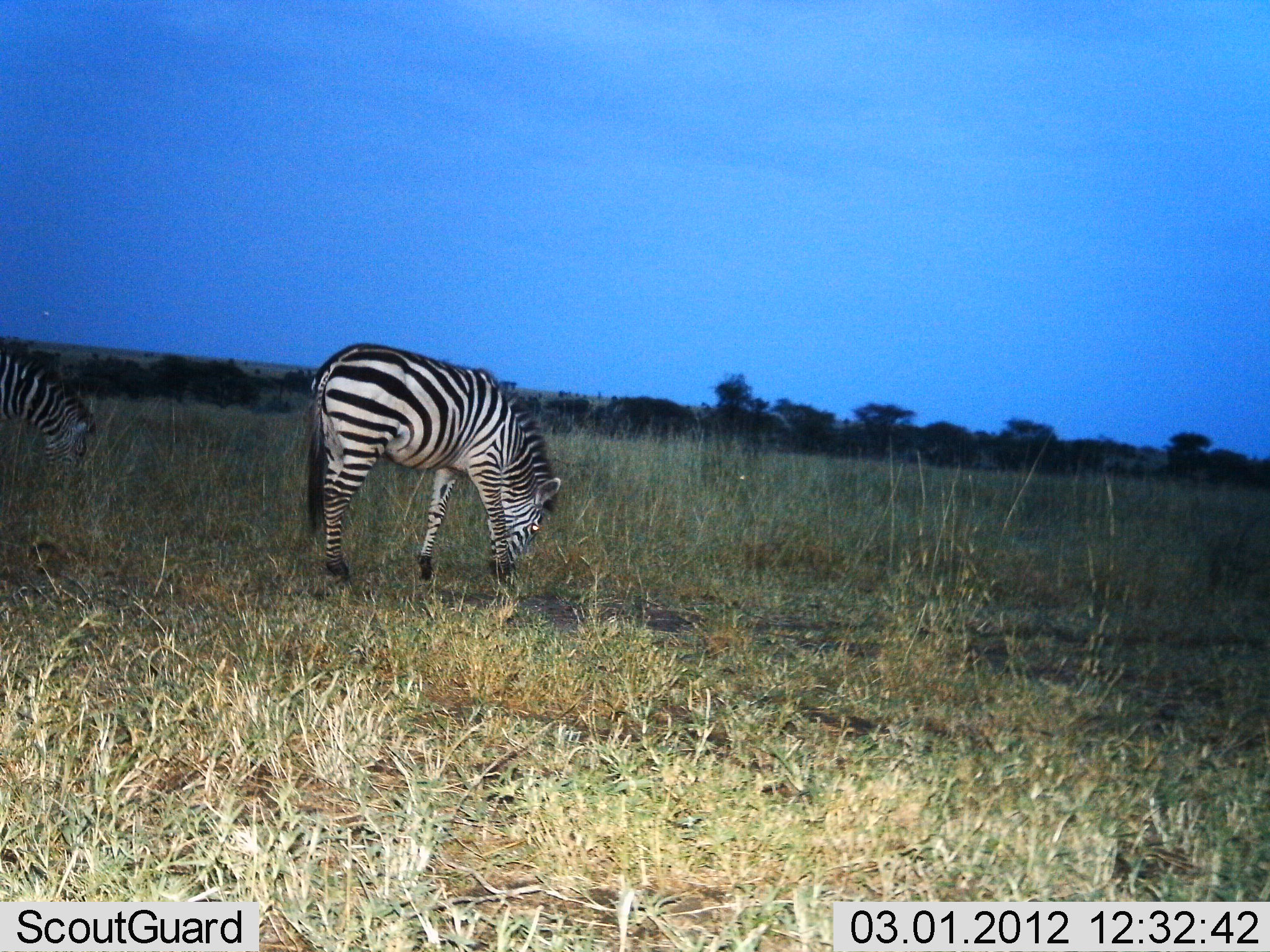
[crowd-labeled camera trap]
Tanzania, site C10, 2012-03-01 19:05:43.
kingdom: Animalia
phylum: Chordata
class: Mammalia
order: Perissodactyla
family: Equidae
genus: Equus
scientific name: Equus quagga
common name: plains zebra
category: zebra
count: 2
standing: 16%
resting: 0%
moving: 0%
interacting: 0%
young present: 0%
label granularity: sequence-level